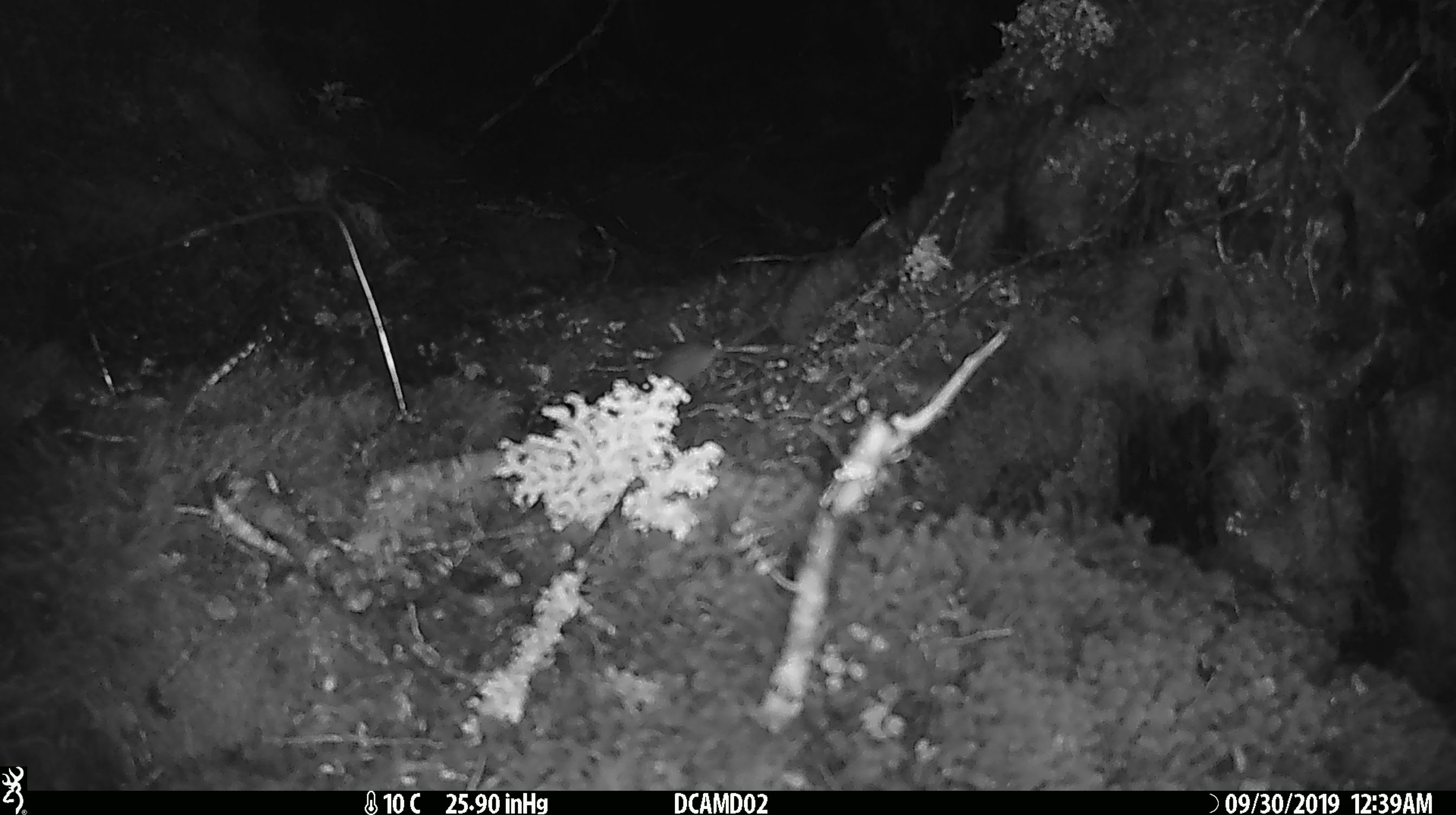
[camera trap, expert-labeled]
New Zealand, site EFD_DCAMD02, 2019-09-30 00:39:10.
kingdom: Animalia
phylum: Chordata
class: Mammalia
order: Rodentia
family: Muridae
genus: Mus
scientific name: Mus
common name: mouse